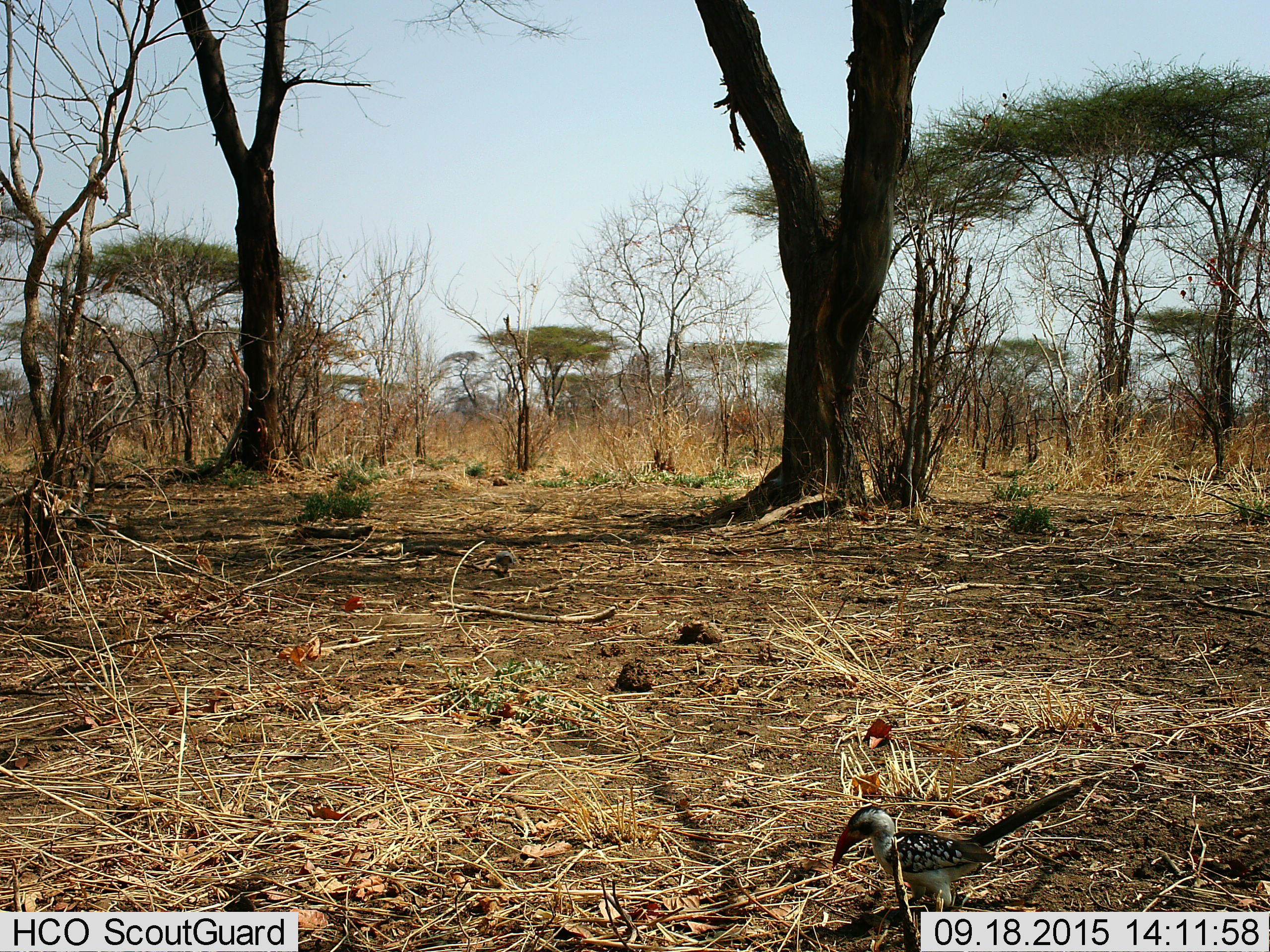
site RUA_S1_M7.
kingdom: Animalia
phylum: Chordata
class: Aves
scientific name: Aves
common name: bird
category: birdother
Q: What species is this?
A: Birdother (bird) (Aves).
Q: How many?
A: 1.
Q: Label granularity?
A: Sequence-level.